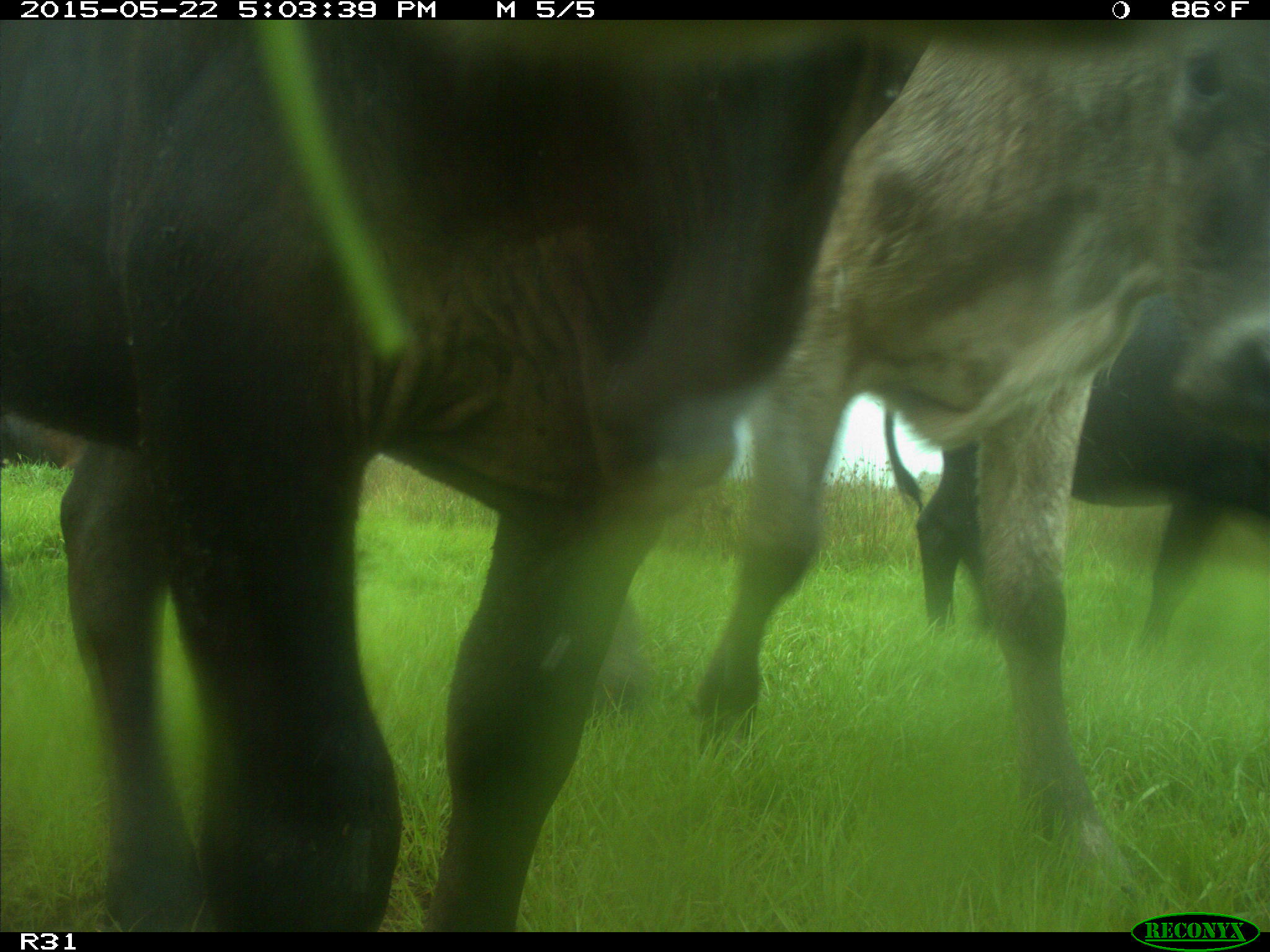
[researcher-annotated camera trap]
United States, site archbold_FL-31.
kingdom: Animalia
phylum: Chordata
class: Mammalia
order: Artiodactyla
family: Bovidae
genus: Bos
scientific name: Bos taurus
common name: domestic cow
Bos taurus (domestic cow).